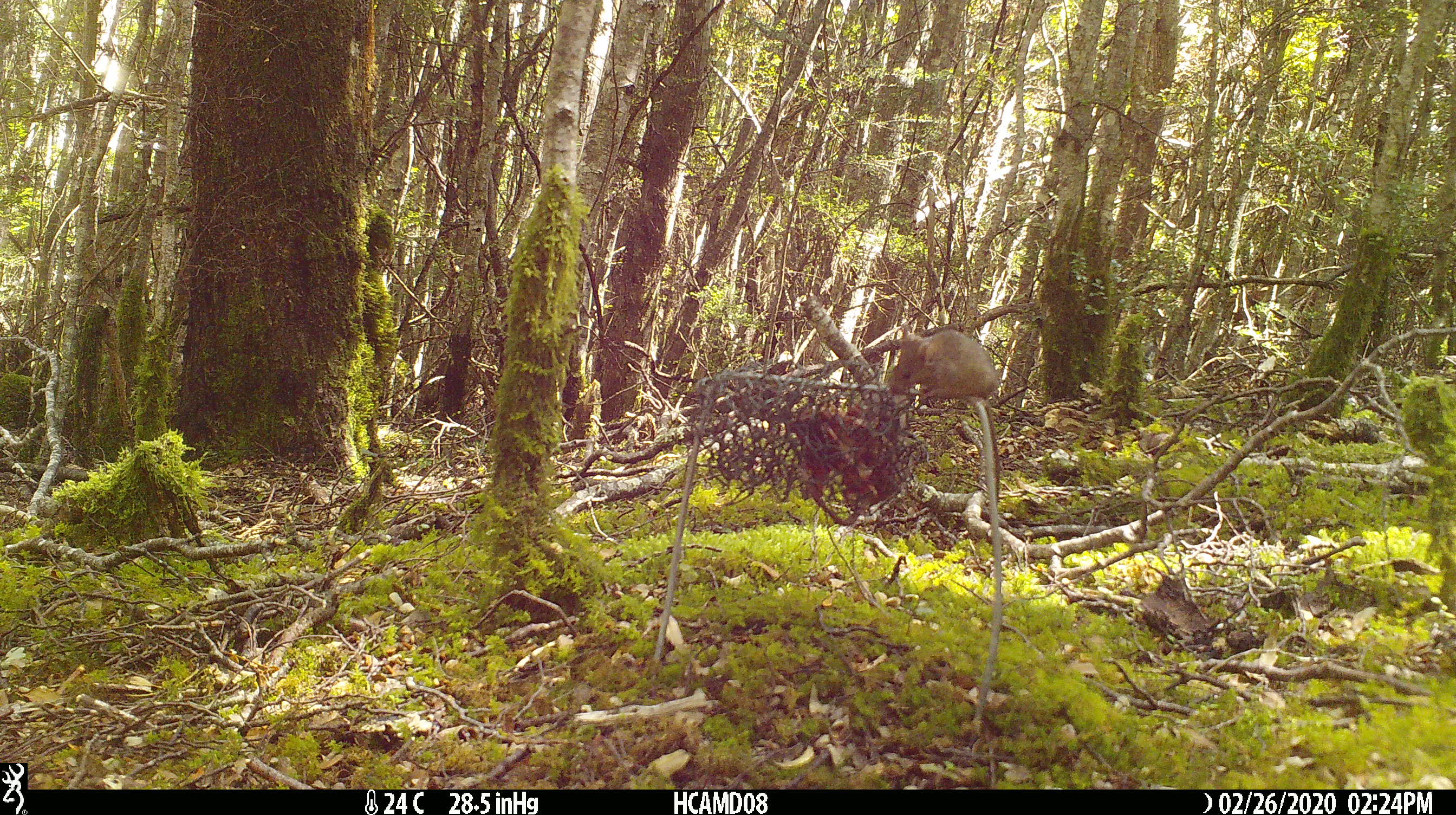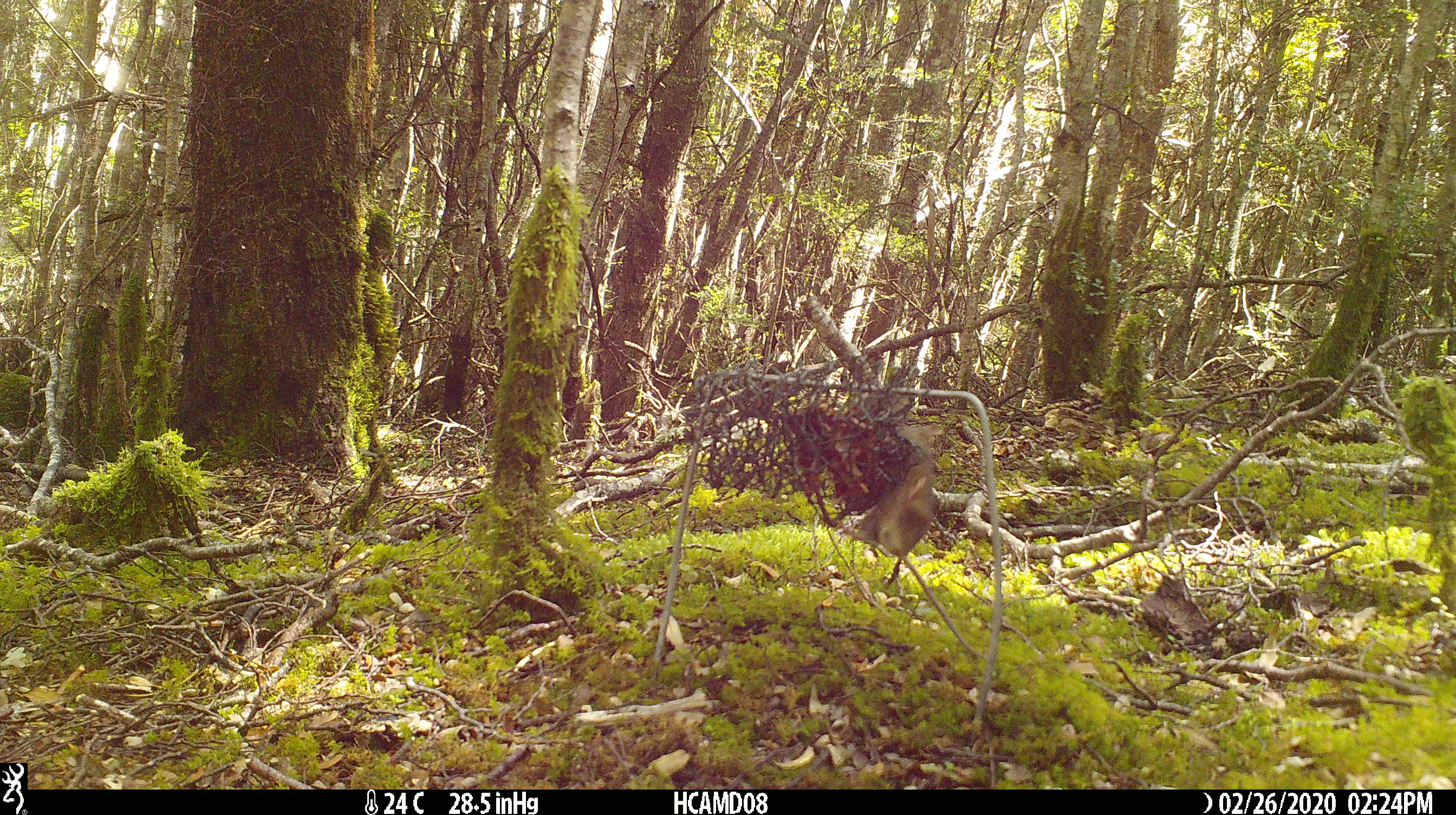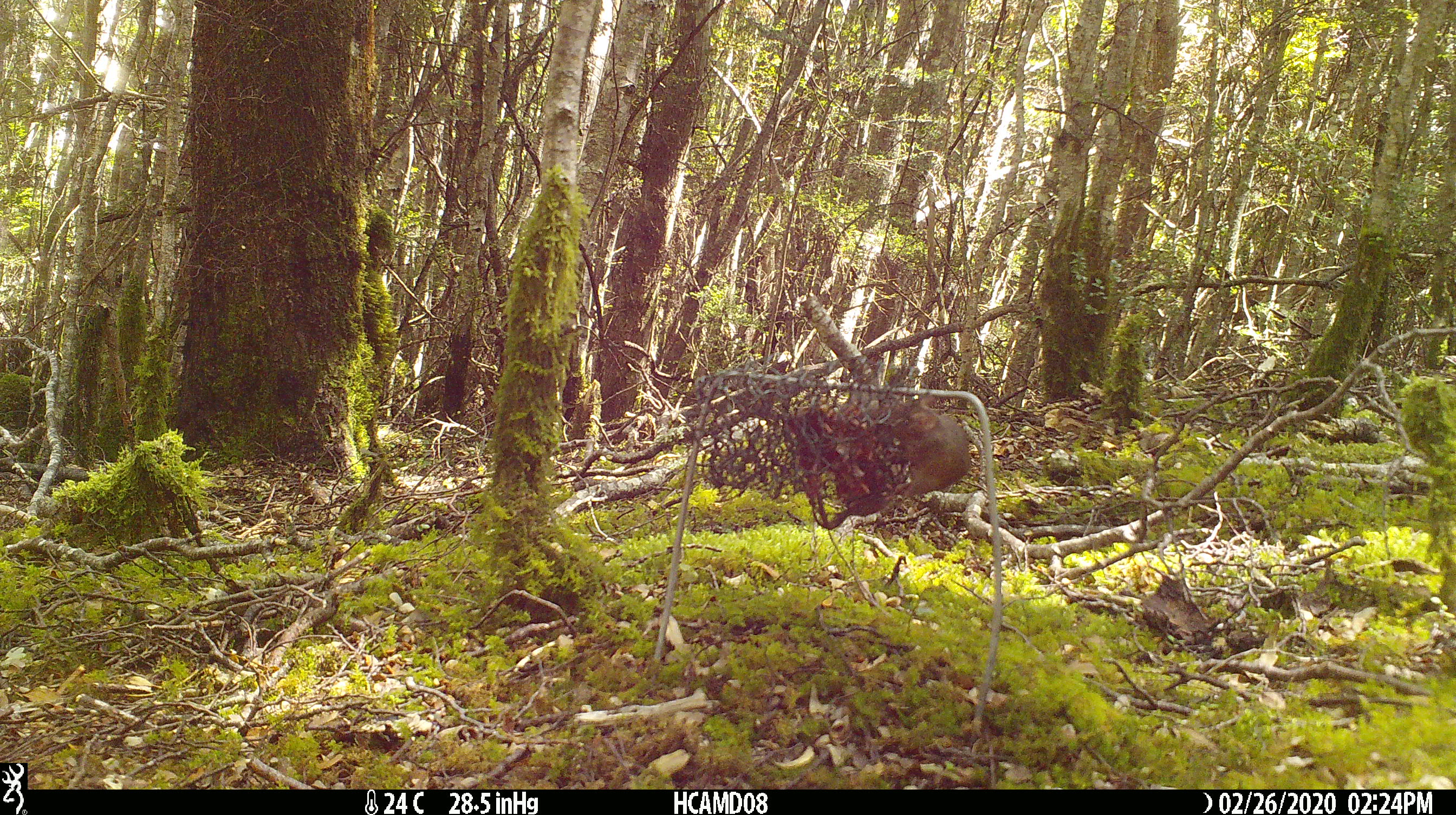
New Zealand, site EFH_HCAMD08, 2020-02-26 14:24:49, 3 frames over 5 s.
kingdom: Animalia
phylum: Chordata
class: Mammalia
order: Rodentia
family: Muridae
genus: Mus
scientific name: Mus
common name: mouse